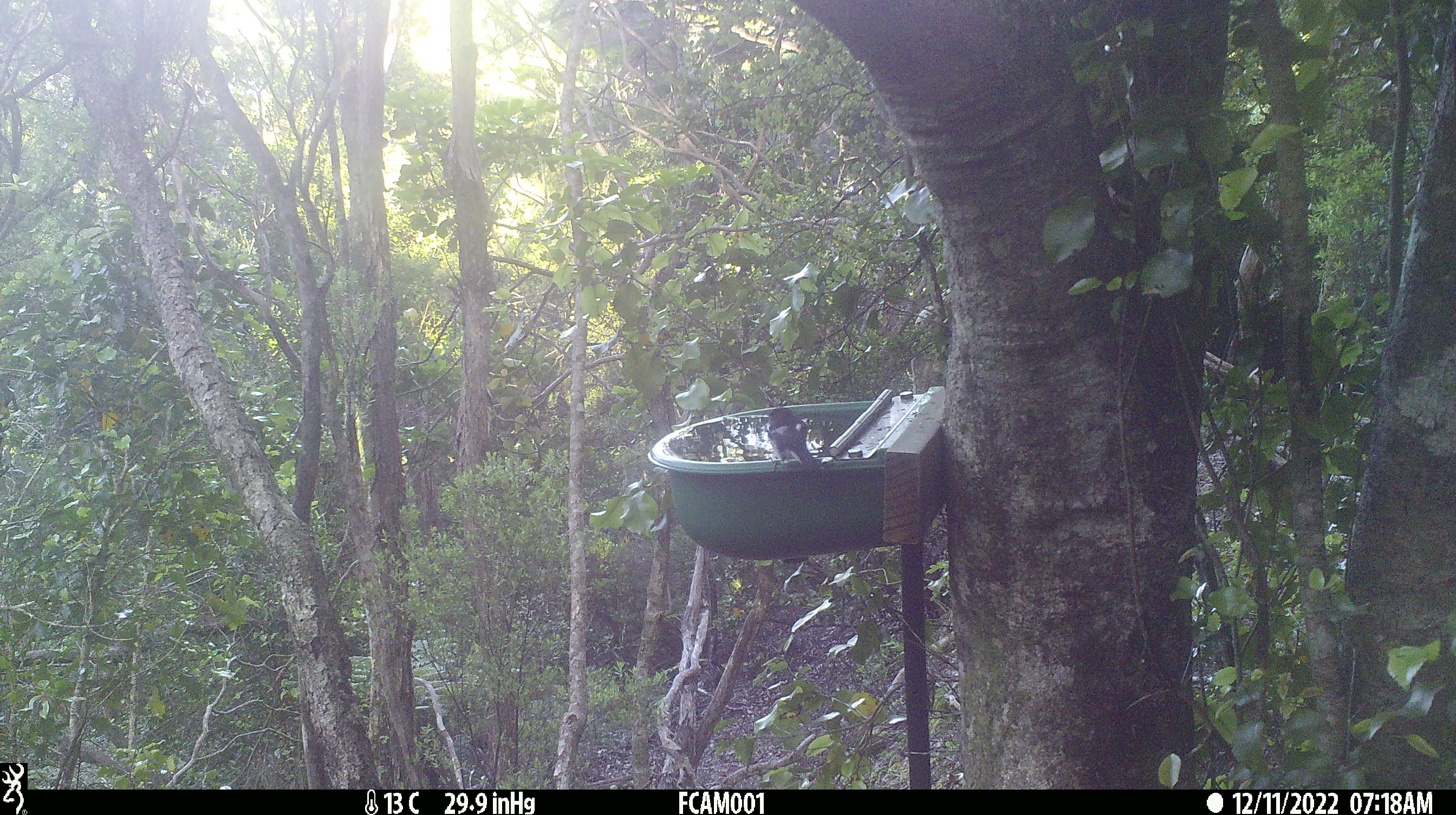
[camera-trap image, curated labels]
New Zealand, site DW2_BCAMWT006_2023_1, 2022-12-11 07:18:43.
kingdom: Animalia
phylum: Chordata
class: Aves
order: Passeriformes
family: Petroicidae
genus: Petroica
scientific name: Petroica macrocephala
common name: tomtit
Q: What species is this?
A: Tomtit (Petroica macrocephala).